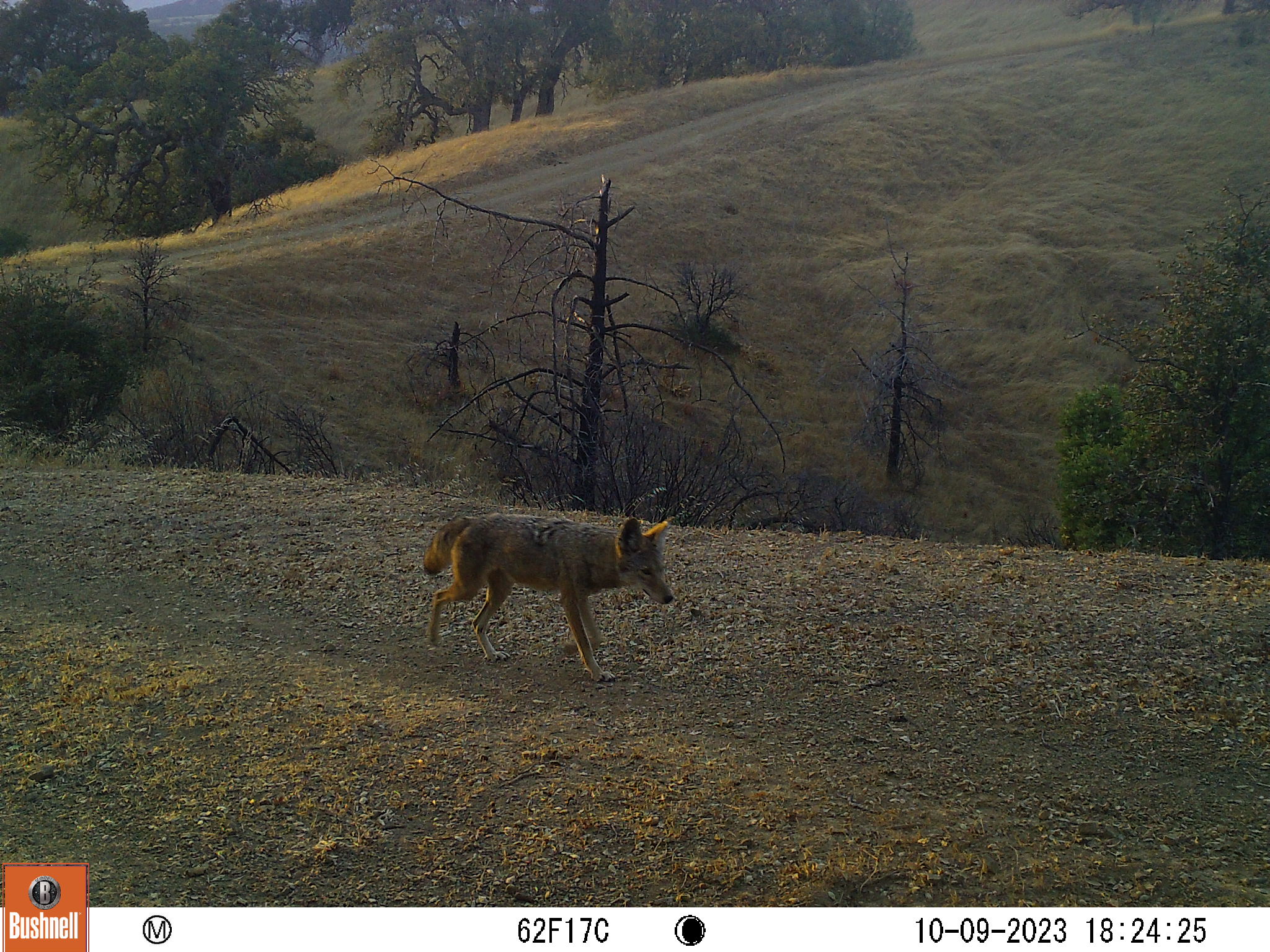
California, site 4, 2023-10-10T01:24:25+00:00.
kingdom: Animalia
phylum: Chordata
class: Mammalia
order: Carnivora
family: Canidae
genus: Canis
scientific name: Canis latrans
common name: coyote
Coyote (Canis latrans).